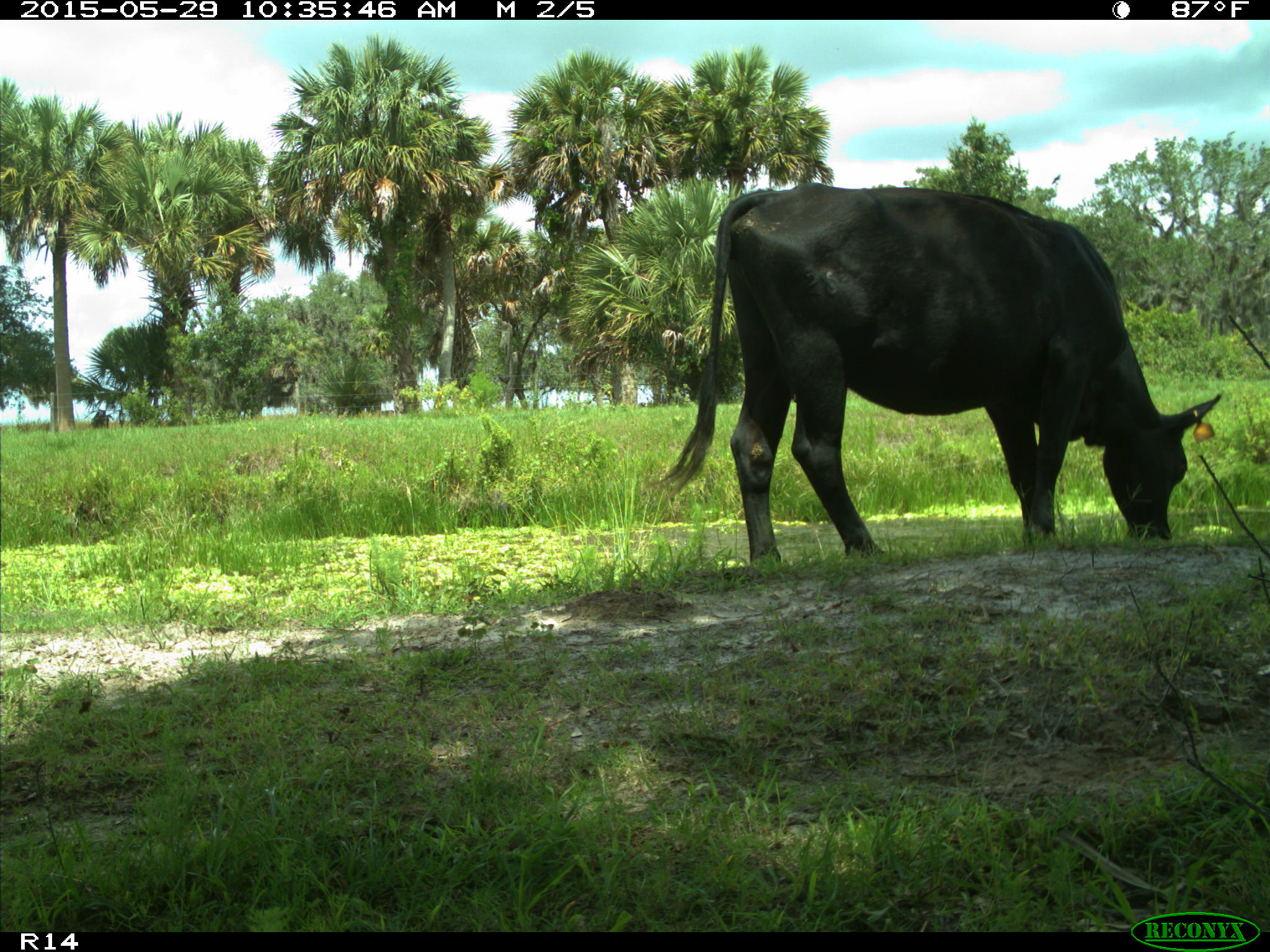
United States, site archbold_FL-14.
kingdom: Animalia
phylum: Chordata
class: Mammalia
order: Artiodactyla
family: Bovidae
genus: Bos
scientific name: Bos taurus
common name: domestic cow